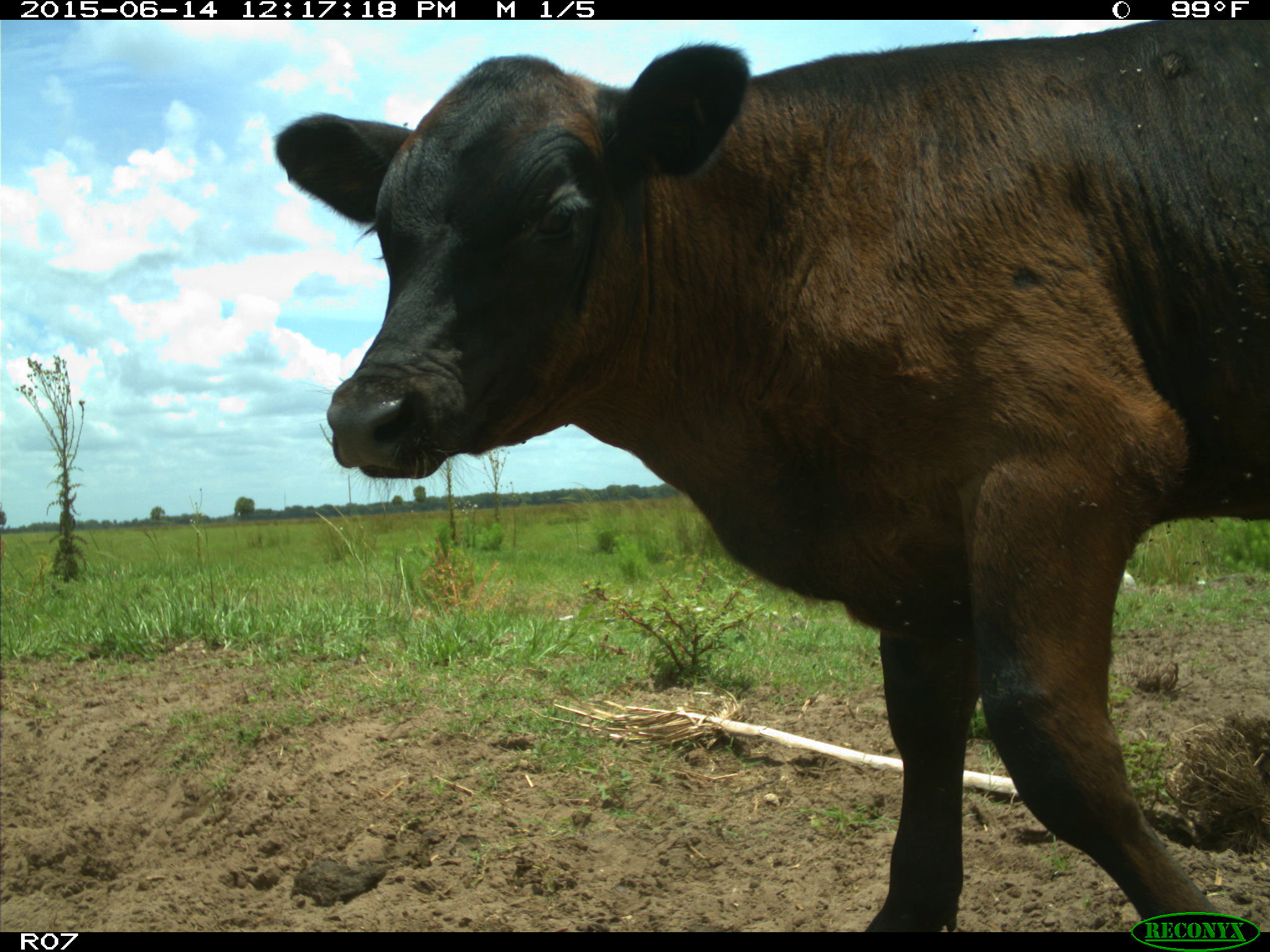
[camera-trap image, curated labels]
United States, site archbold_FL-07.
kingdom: Animalia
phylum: Chordata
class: Mammalia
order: Artiodactyla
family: Bovidae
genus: Bos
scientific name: Bos taurus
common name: domestic cow